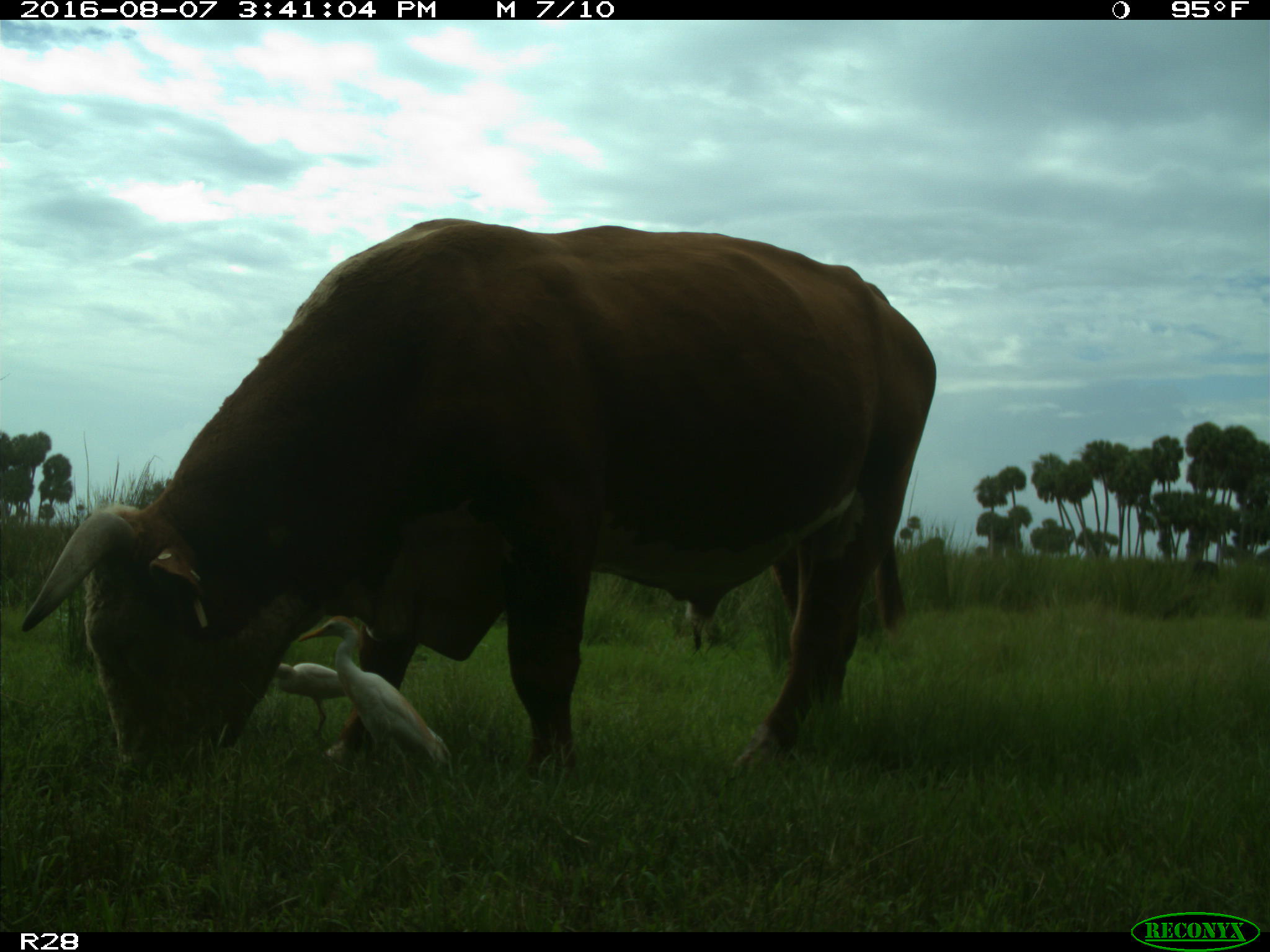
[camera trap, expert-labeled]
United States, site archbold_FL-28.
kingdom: Animalia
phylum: Chordata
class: Mammalia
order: Artiodactyla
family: Bovidae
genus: Bos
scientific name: Bos taurus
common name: domestic cow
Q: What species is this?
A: Bos taurus (domestic cow).